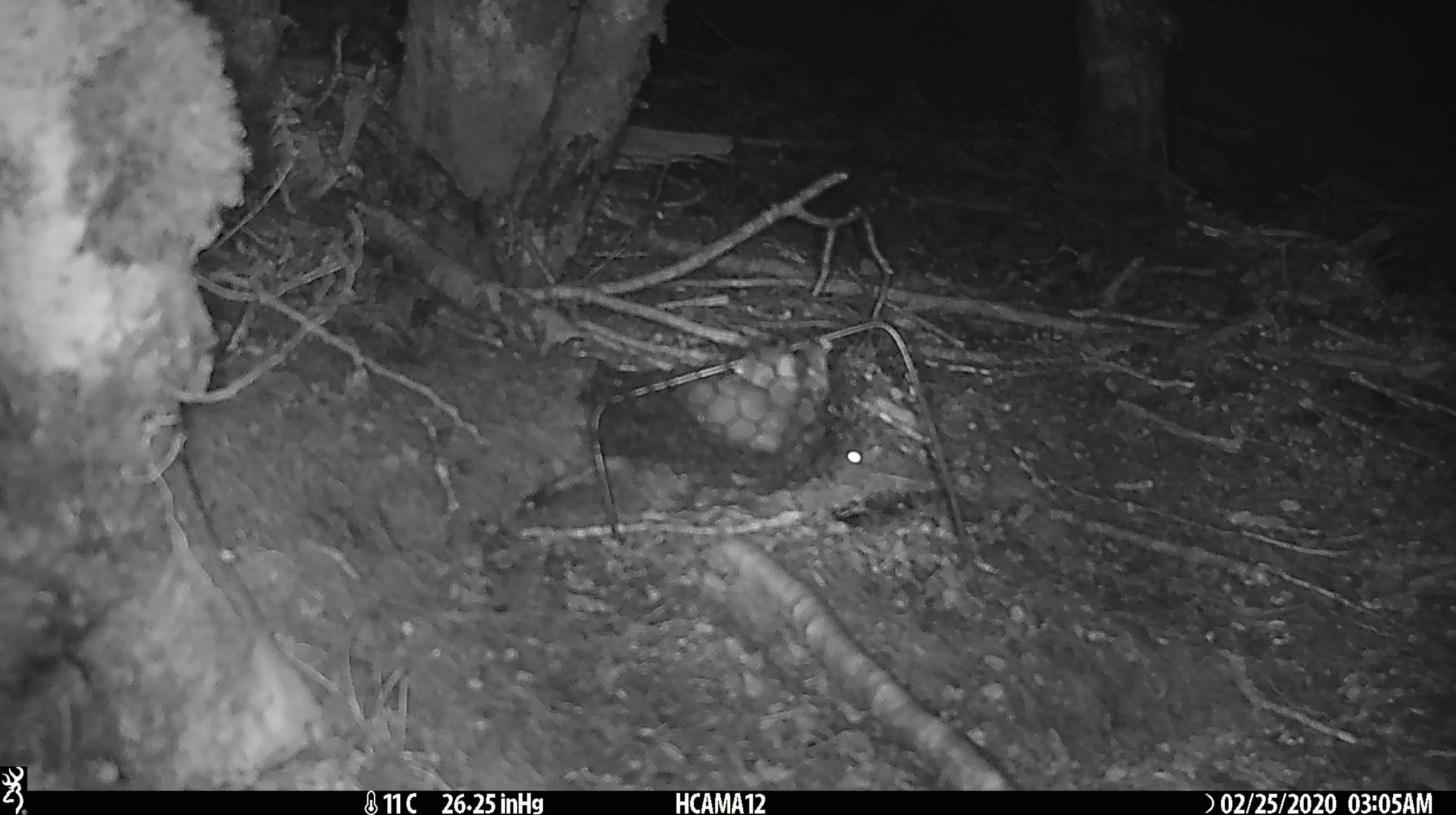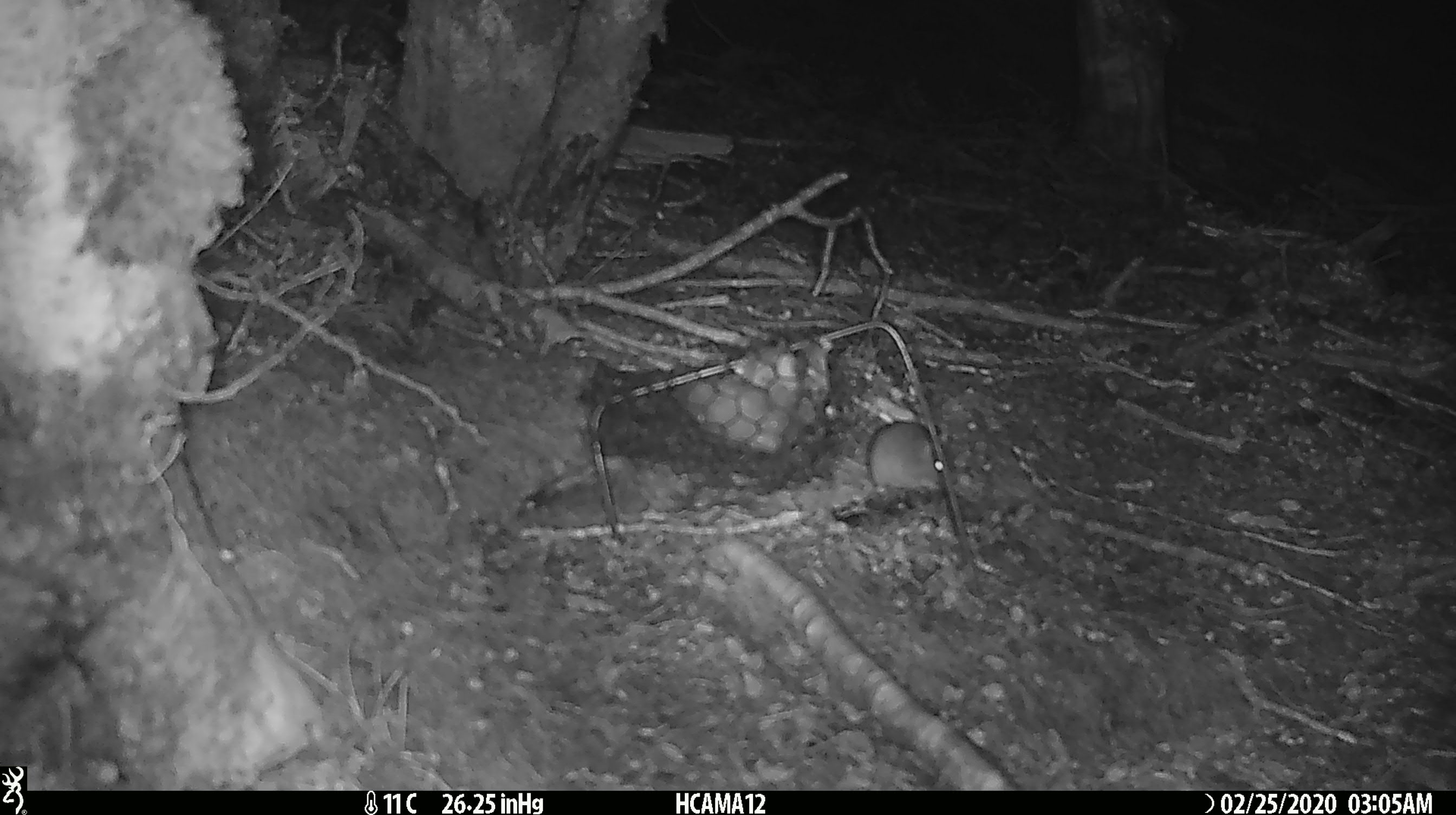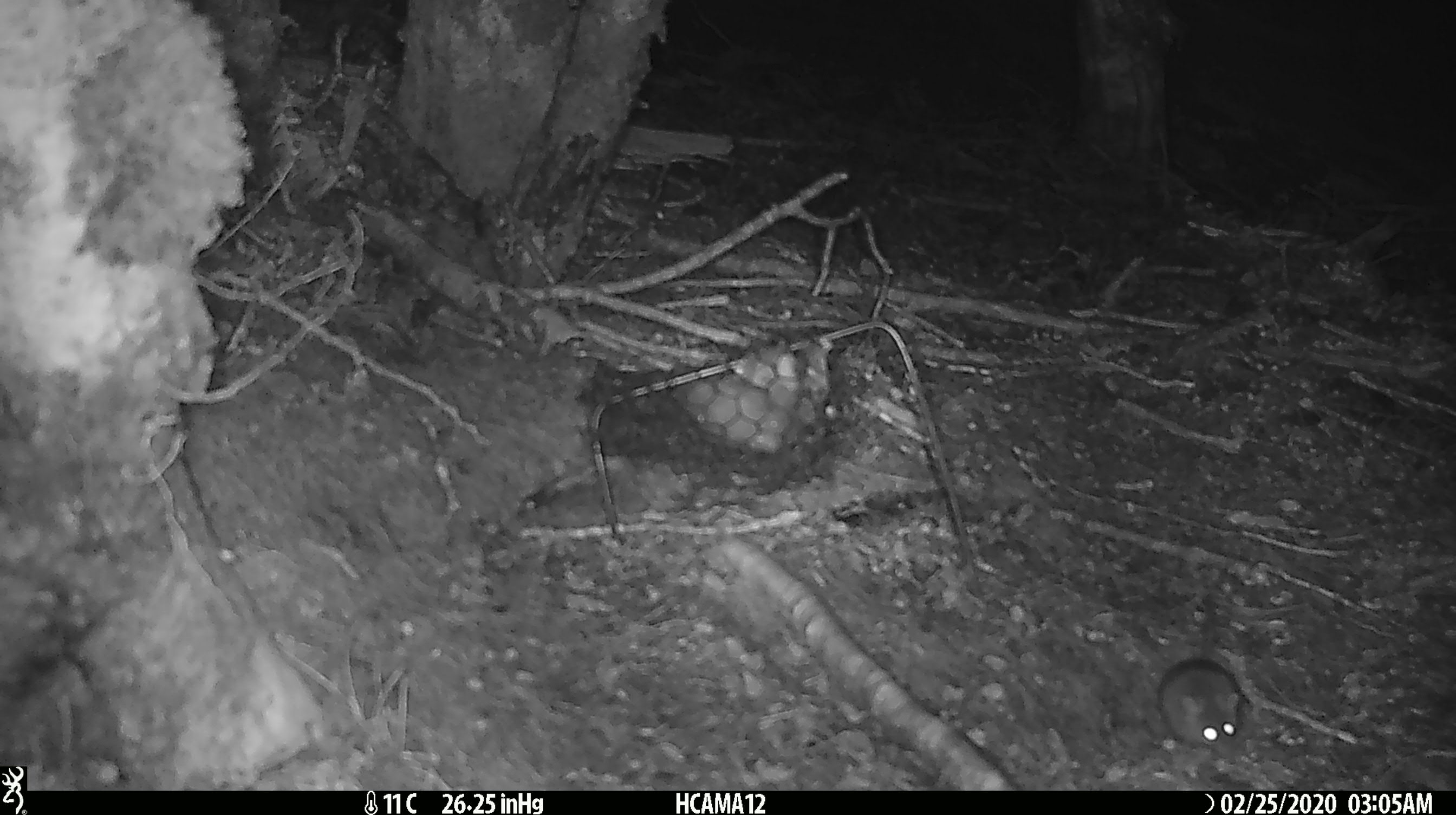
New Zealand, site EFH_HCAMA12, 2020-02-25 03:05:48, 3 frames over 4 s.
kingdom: Animalia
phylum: Chordata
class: Mammalia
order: Rodentia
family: Muridae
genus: Mus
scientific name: Mus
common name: mouse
Mouse (Mus).